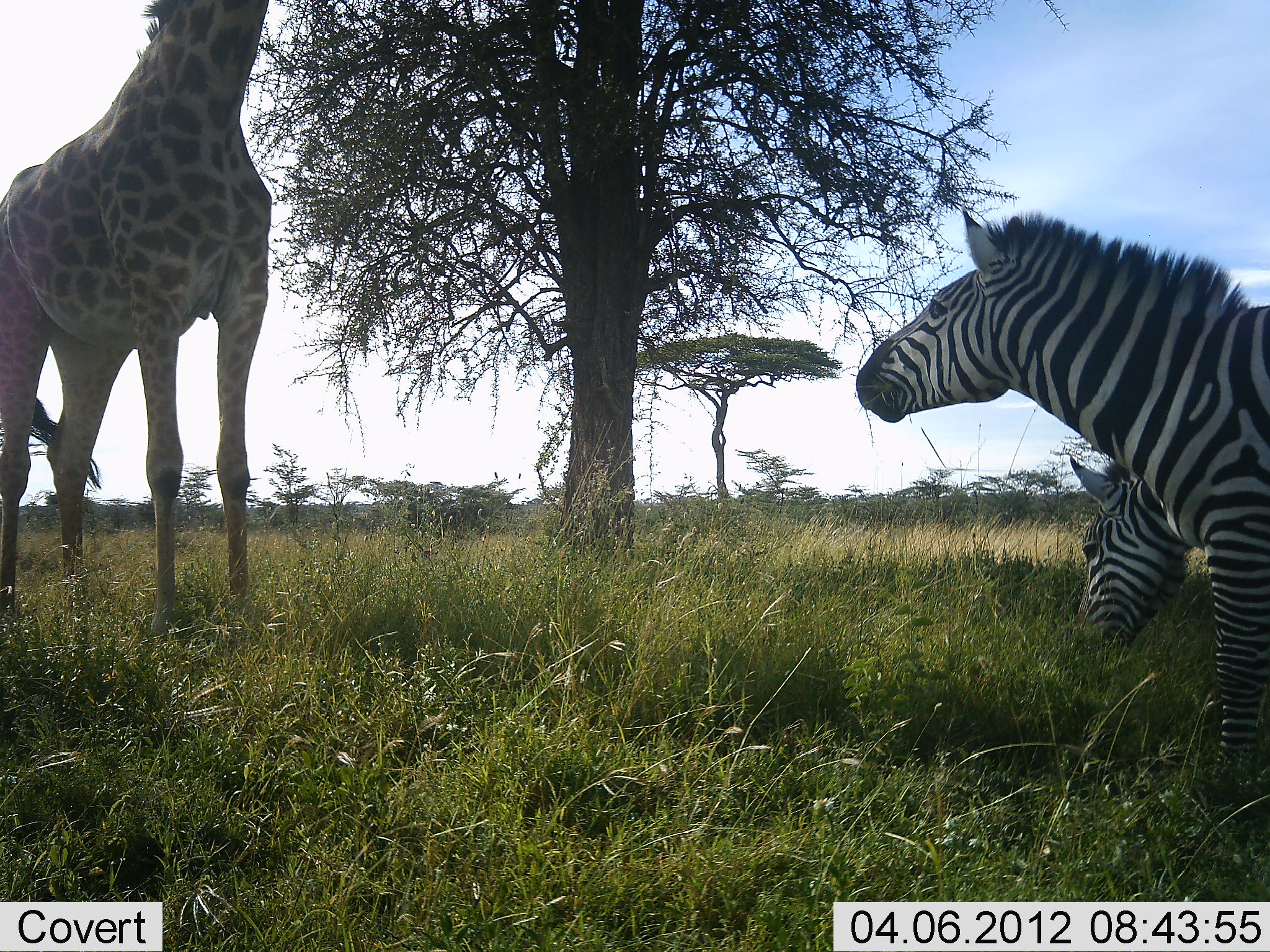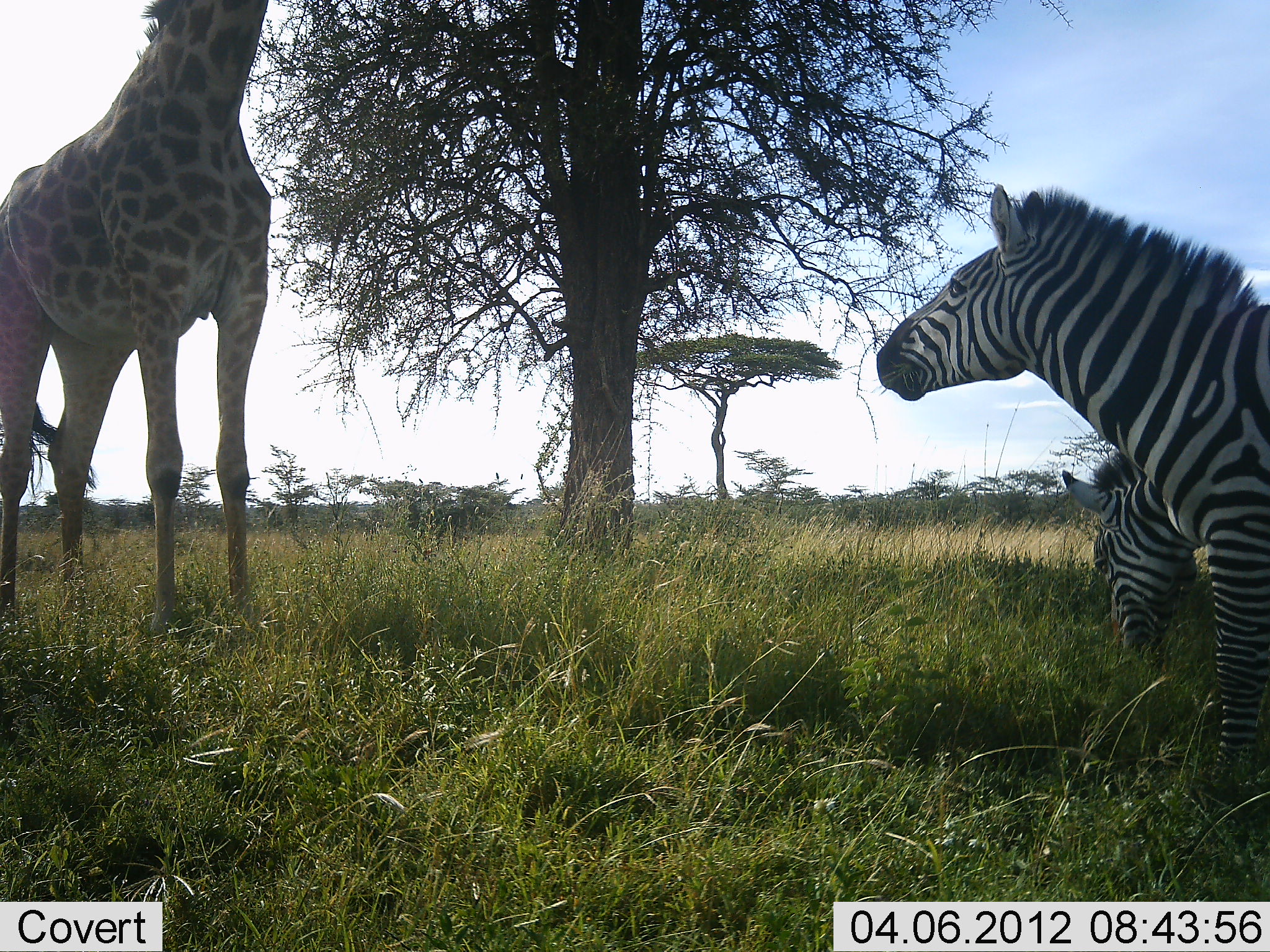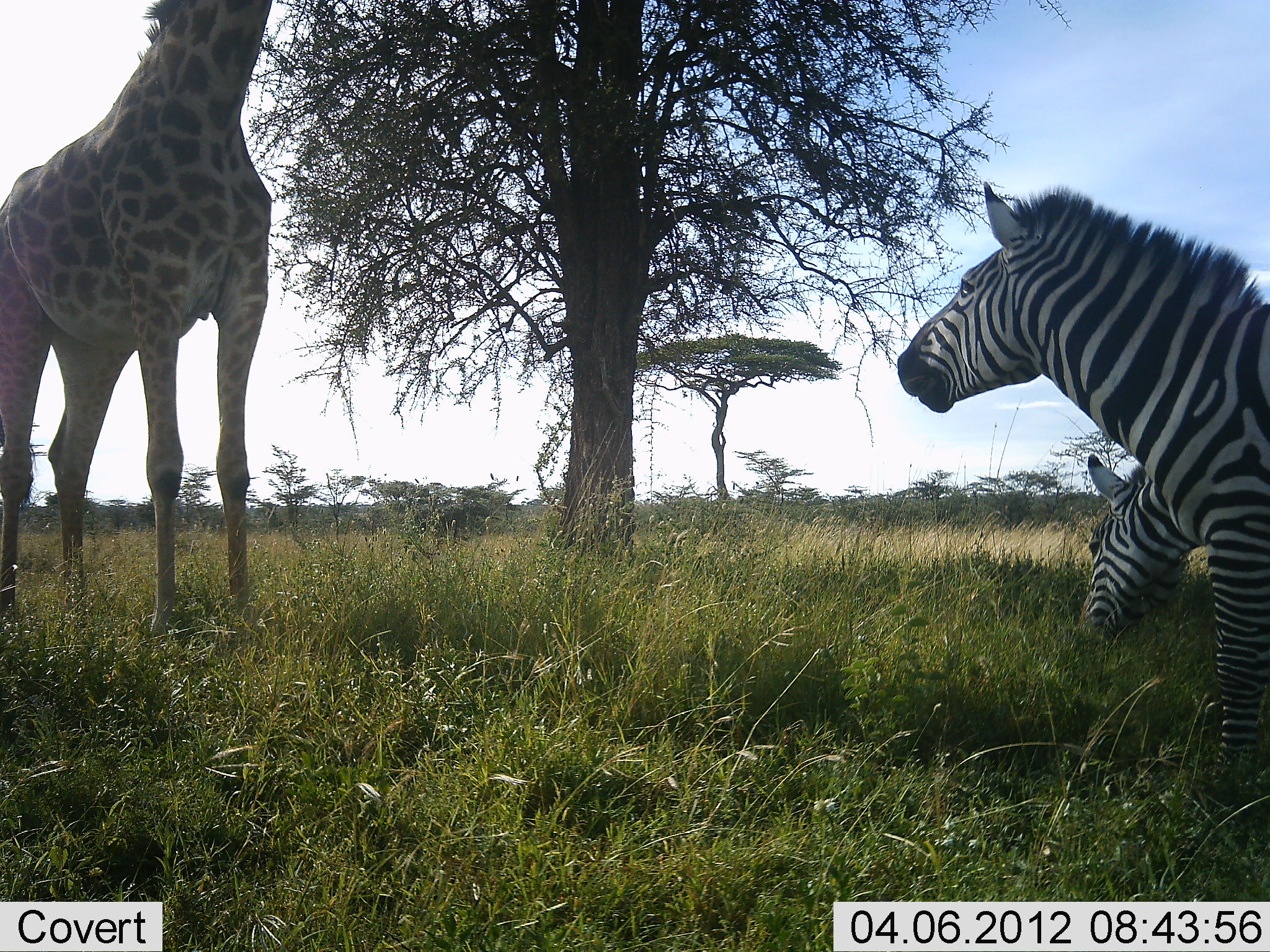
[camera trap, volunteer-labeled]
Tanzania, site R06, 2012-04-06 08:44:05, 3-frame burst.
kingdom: Animalia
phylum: Chordata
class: Mammalia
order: Artiodactyla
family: Giraffidae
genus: Giraffa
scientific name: Giraffa camelopardalis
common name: giraffe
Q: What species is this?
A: Giraffe (Giraffa camelopardalis).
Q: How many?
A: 1.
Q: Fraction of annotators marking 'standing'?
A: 89%.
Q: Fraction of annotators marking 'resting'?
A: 0%.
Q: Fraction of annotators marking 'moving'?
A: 0%.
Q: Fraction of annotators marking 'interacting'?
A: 4%.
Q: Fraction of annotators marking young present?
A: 0%.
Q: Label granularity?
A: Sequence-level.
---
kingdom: Animalia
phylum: Chordata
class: Mammalia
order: Perissodactyla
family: Equidae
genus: Equus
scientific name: Equus quagga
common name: plains zebra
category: zebra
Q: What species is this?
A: Zebra (plains zebra) (Equus quagga).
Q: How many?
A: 2.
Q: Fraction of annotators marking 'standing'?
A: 81%.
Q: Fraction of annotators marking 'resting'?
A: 0%.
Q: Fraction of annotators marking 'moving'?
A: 4%.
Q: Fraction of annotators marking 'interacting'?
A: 8%.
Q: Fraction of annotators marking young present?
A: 0%.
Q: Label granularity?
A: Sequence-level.